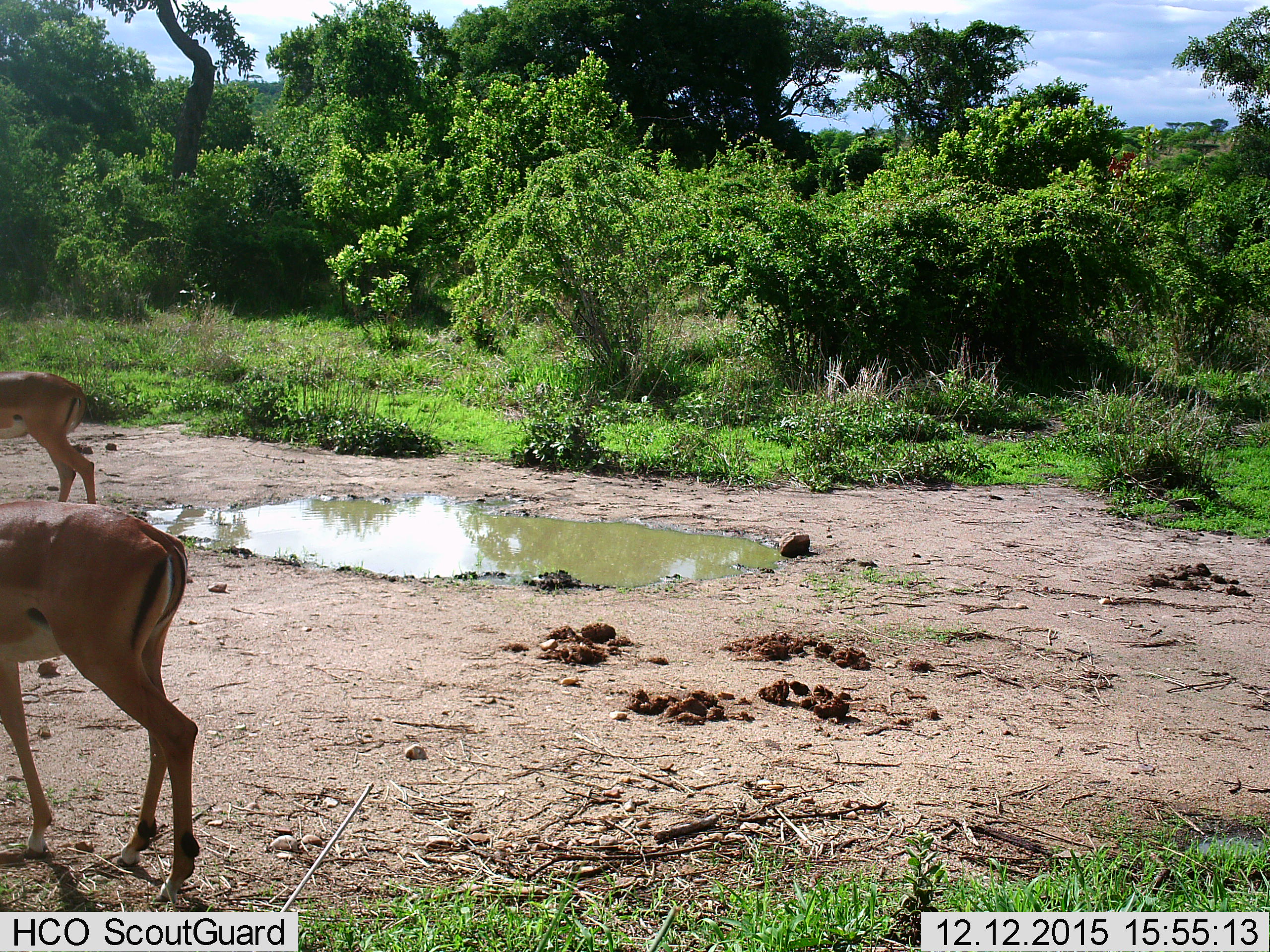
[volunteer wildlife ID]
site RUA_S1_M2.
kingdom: Animalia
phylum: Chordata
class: Mammalia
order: Artiodactyla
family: Bovidae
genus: Aepyceros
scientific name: Aepyceros melampus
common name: impala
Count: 2.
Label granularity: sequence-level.